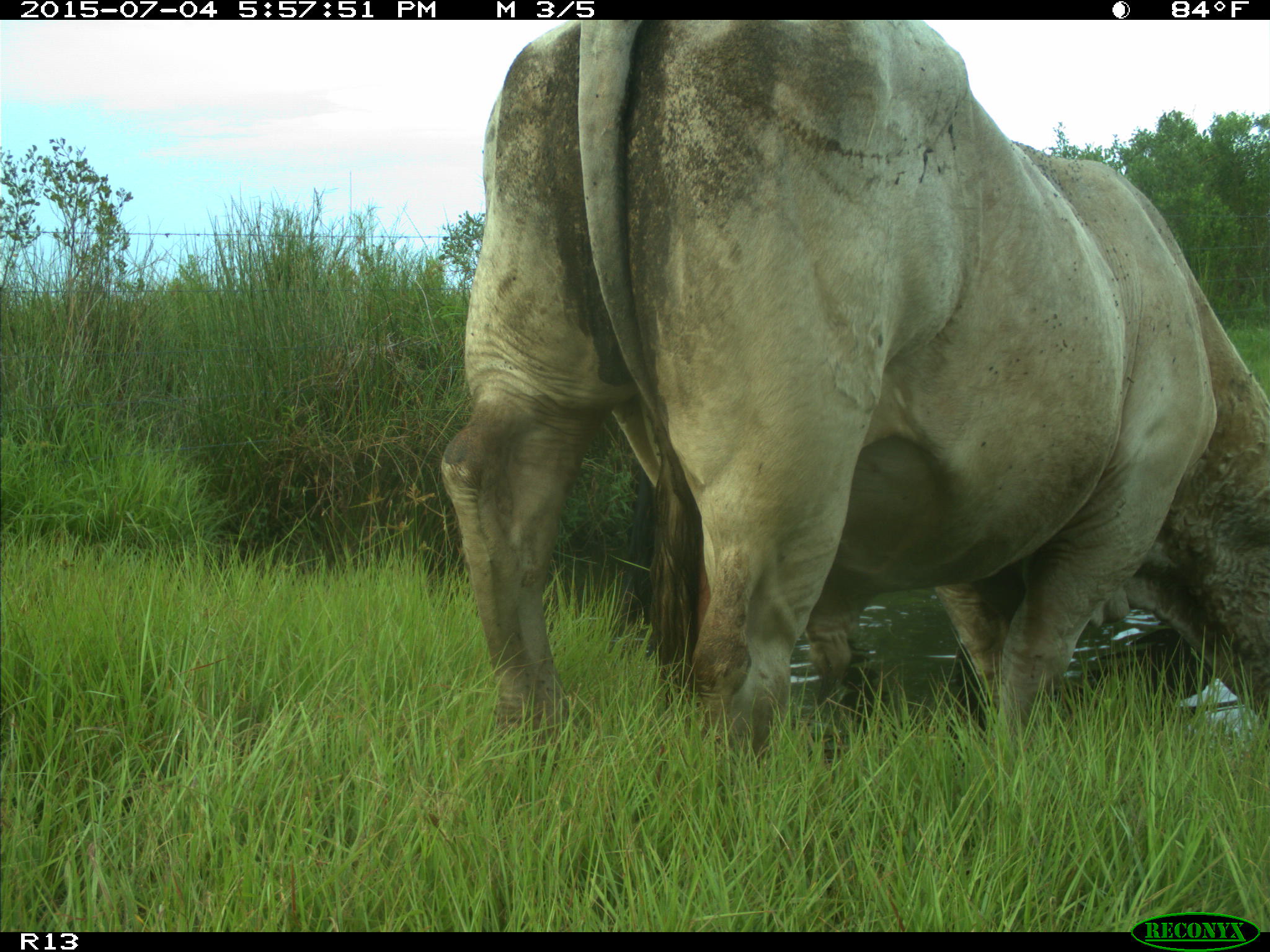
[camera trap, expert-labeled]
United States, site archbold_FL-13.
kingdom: Animalia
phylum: Chordata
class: Mammalia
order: Artiodactyla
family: Bovidae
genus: Bos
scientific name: Bos taurus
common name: domestic cow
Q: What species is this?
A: Bos taurus (domestic cow).